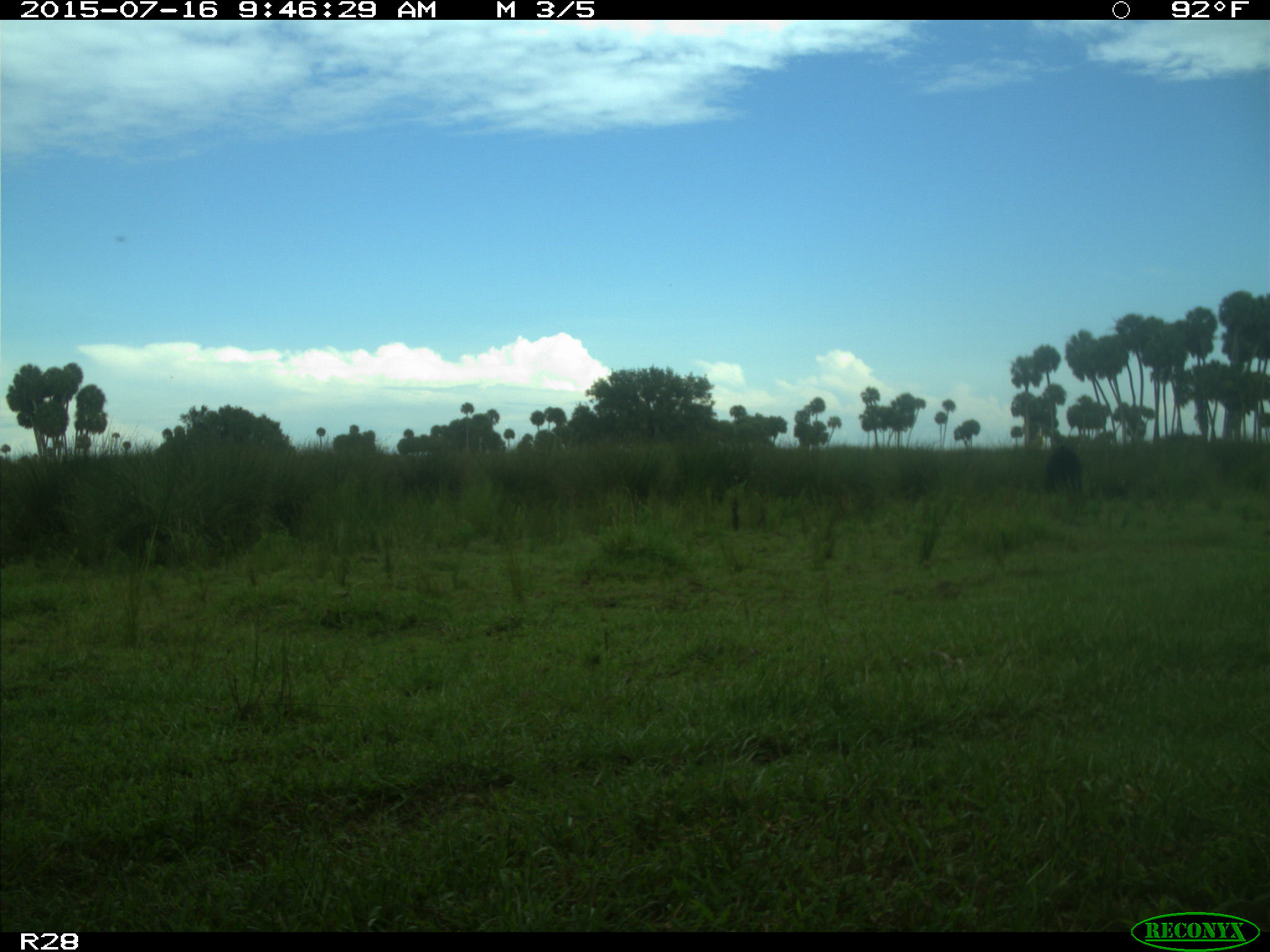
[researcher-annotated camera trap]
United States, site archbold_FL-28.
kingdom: Animalia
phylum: Chordata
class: Mammalia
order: Artiodactyla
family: Bovidae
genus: Bos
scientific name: Bos taurus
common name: domestic cow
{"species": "Bos taurus (domestic cow)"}